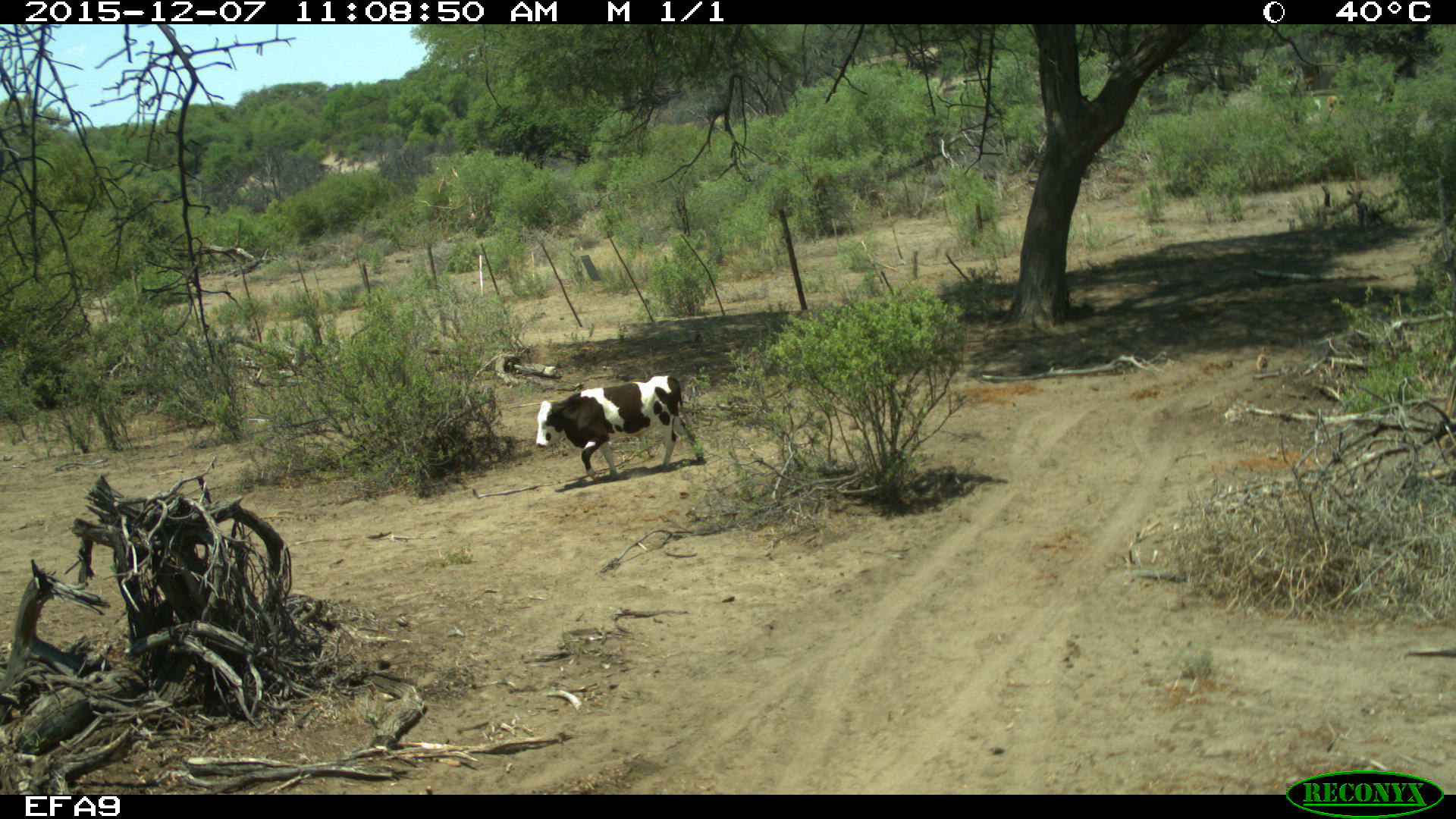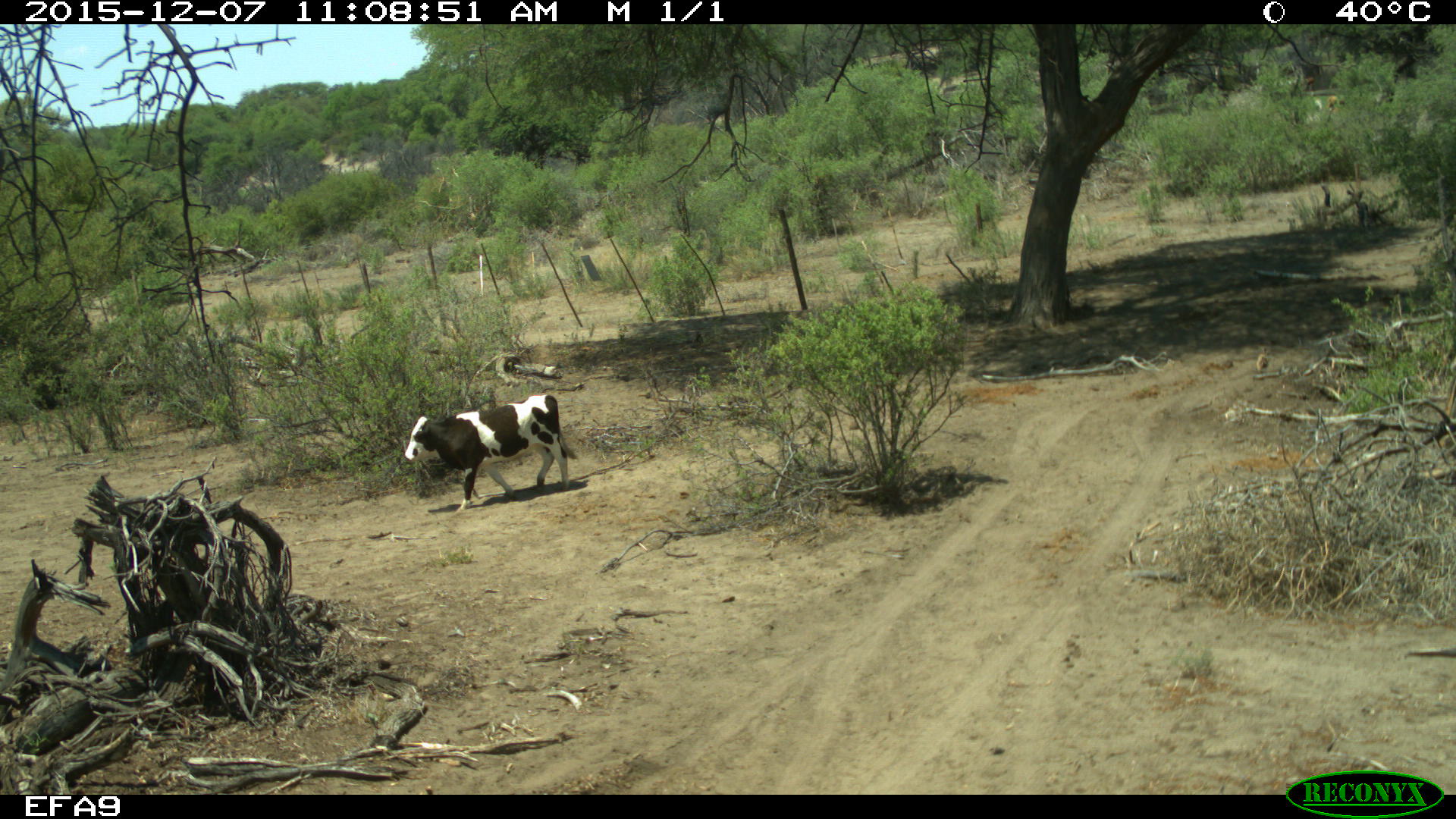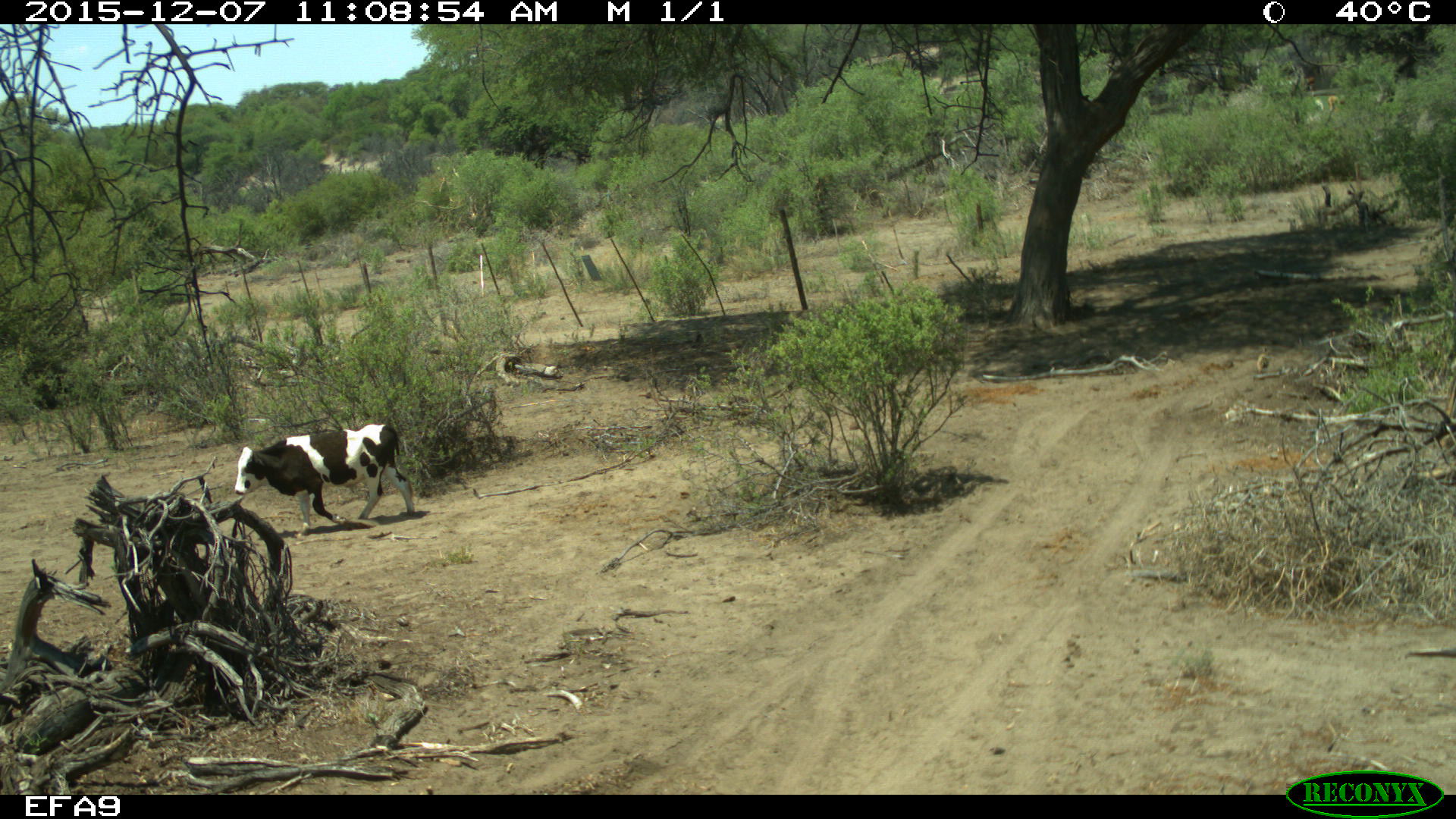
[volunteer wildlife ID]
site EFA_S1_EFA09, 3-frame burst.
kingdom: Animalia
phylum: Chordata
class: Mammalia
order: Artiodactyla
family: Bovidae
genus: Bos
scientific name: Bos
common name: cattle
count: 1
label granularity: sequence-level